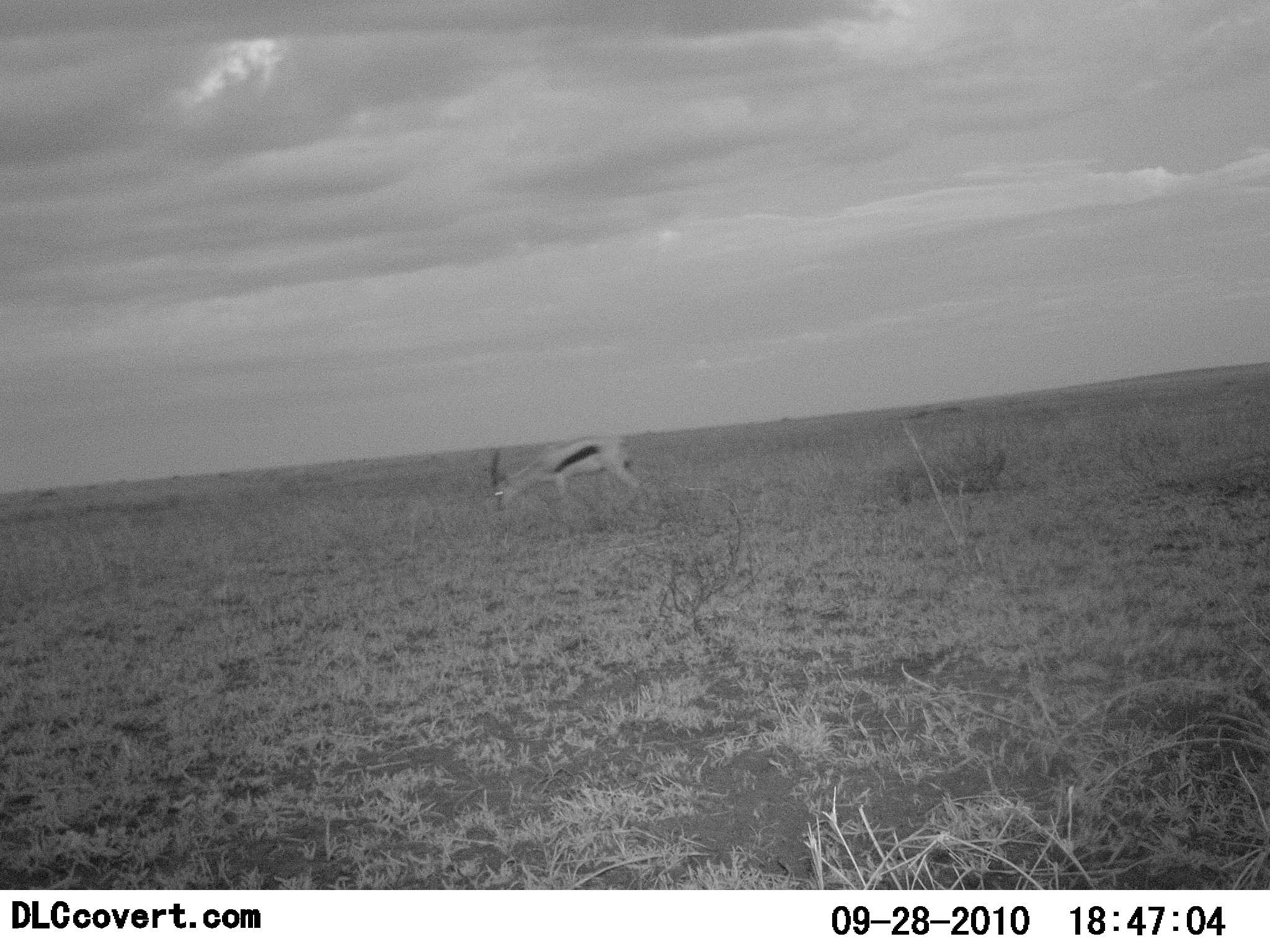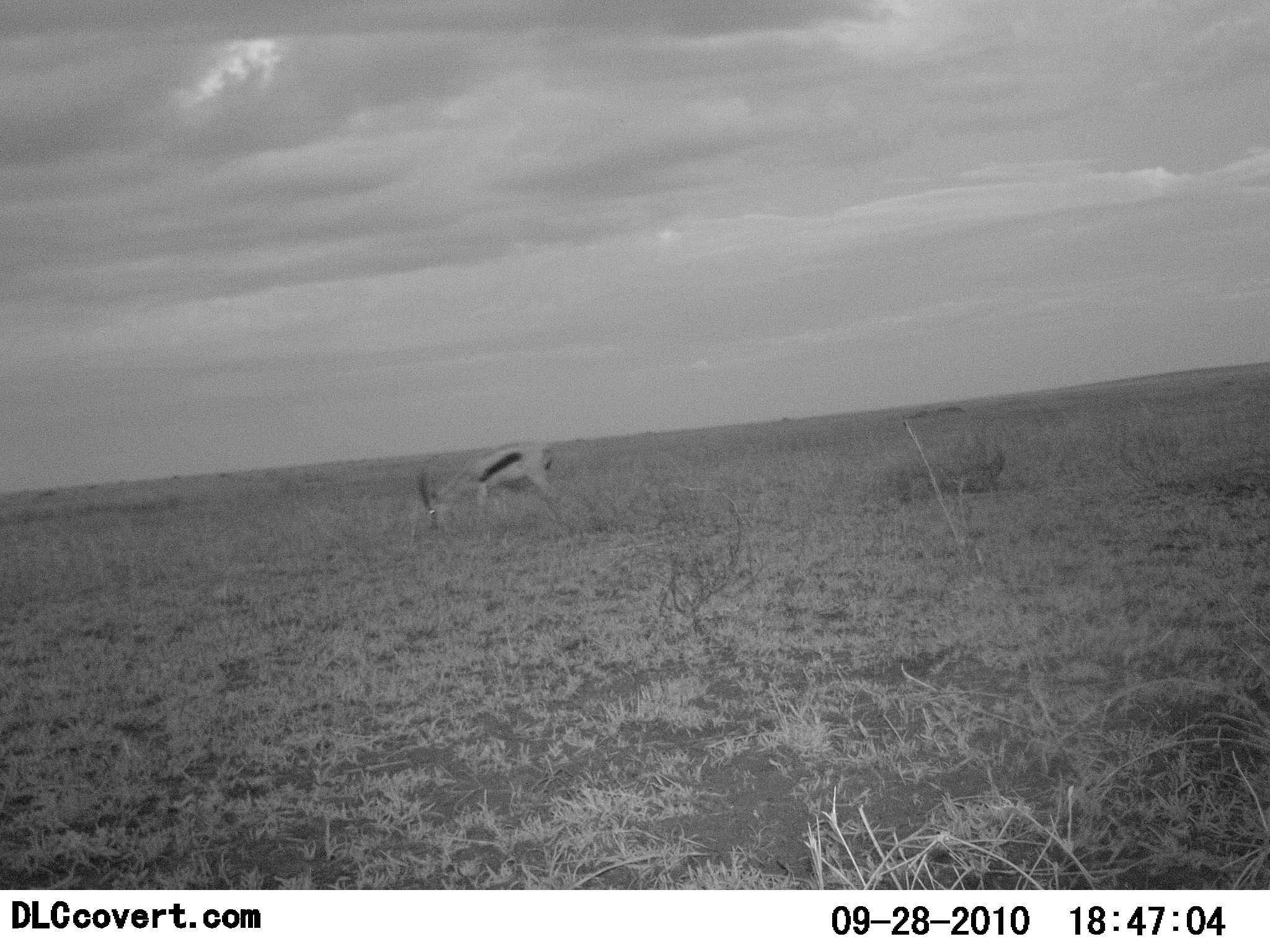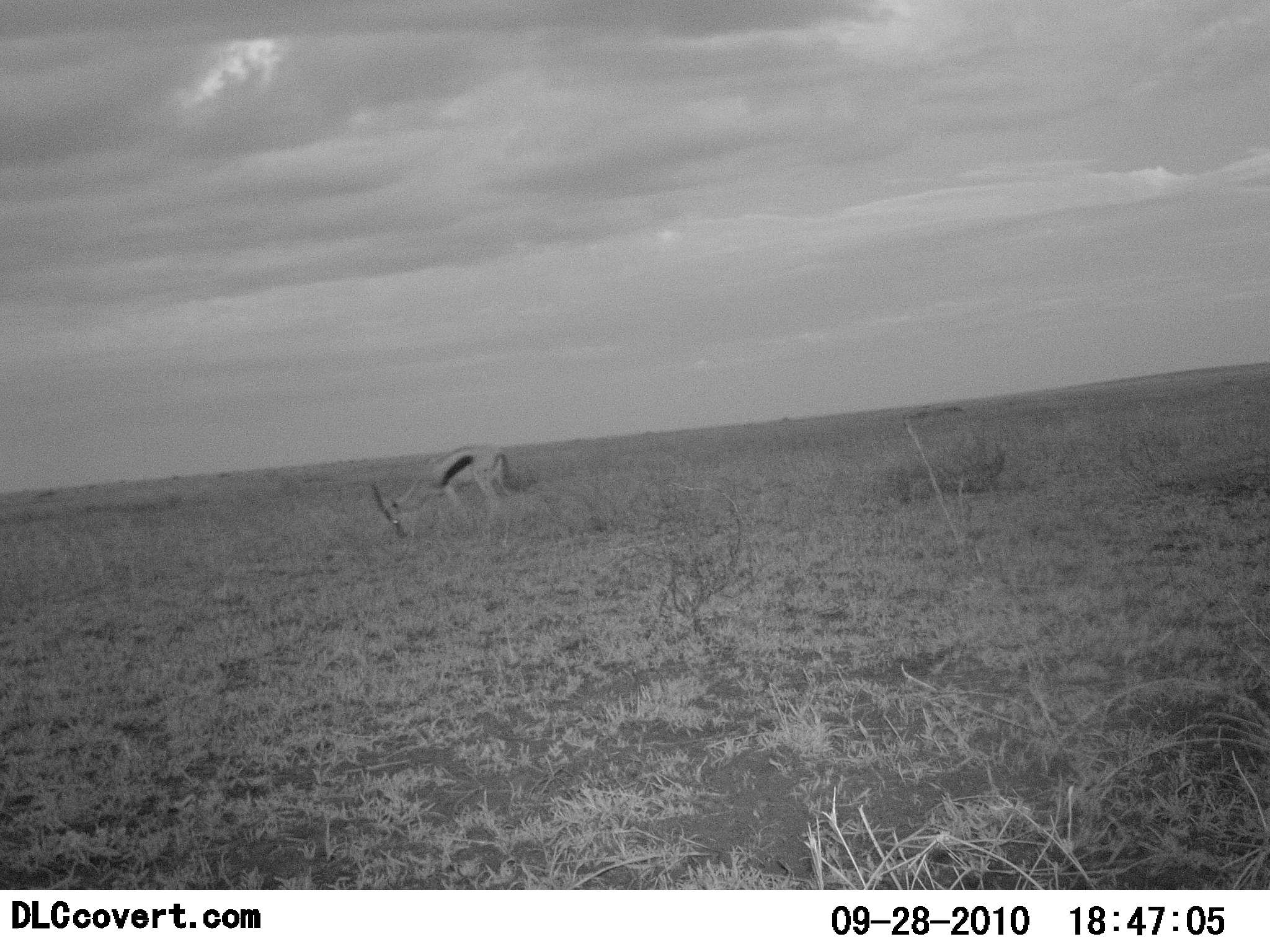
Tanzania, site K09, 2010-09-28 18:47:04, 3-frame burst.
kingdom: Animalia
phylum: Chordata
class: Mammalia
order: Artiodactyla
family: Bovidae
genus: Eudorcas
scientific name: Eudorcas thomsonii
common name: thomson's gazelle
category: gazellethomsons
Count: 1.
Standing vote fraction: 17%.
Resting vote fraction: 0%.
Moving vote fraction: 58%.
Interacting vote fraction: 0%.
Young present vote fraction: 0%.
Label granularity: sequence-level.